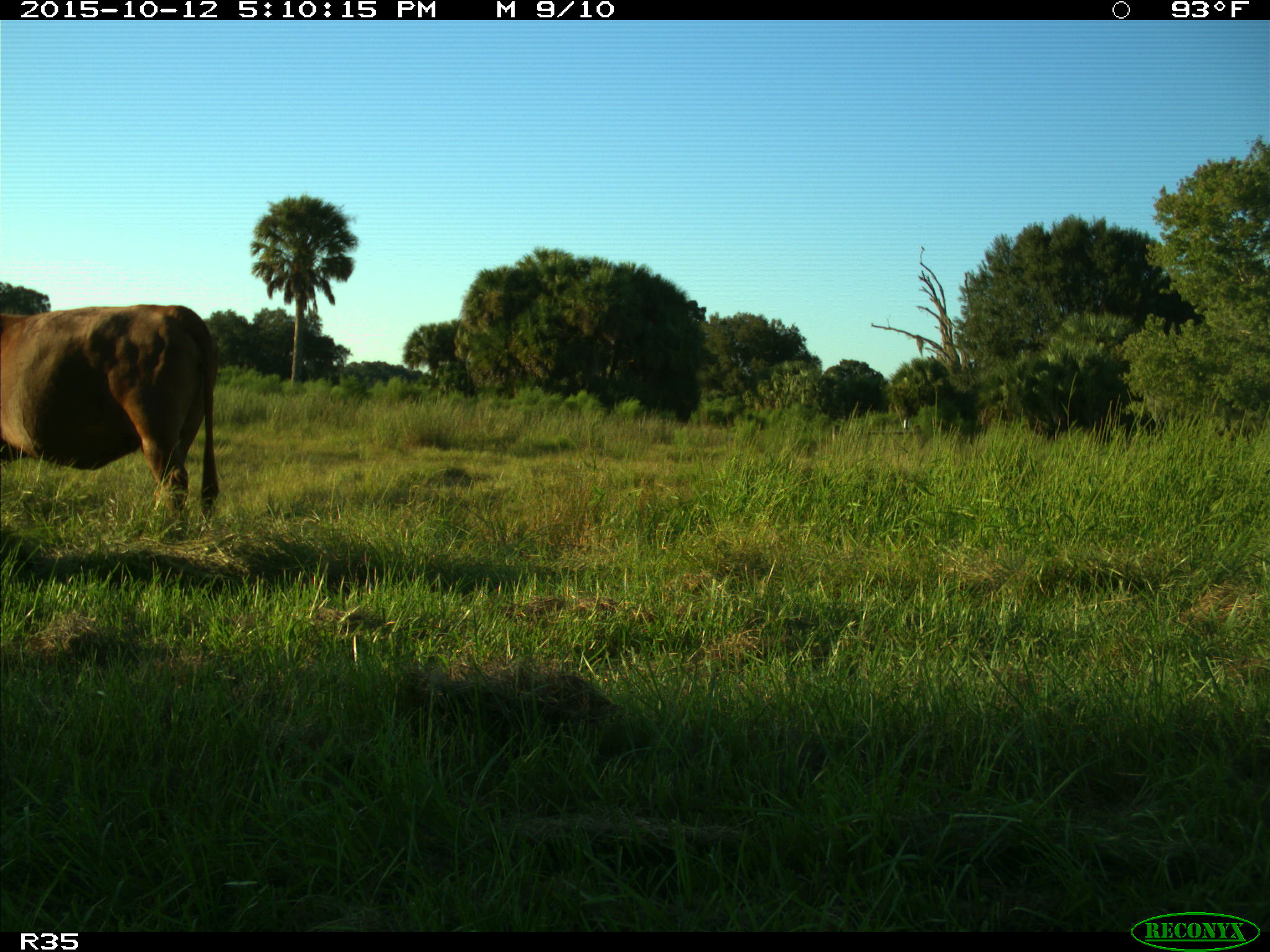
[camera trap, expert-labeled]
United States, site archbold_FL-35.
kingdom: Animalia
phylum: Chordata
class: Mammalia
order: Artiodactyla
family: Bovidae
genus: Bos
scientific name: Bos taurus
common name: domestic cow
Bos taurus (domestic cow).